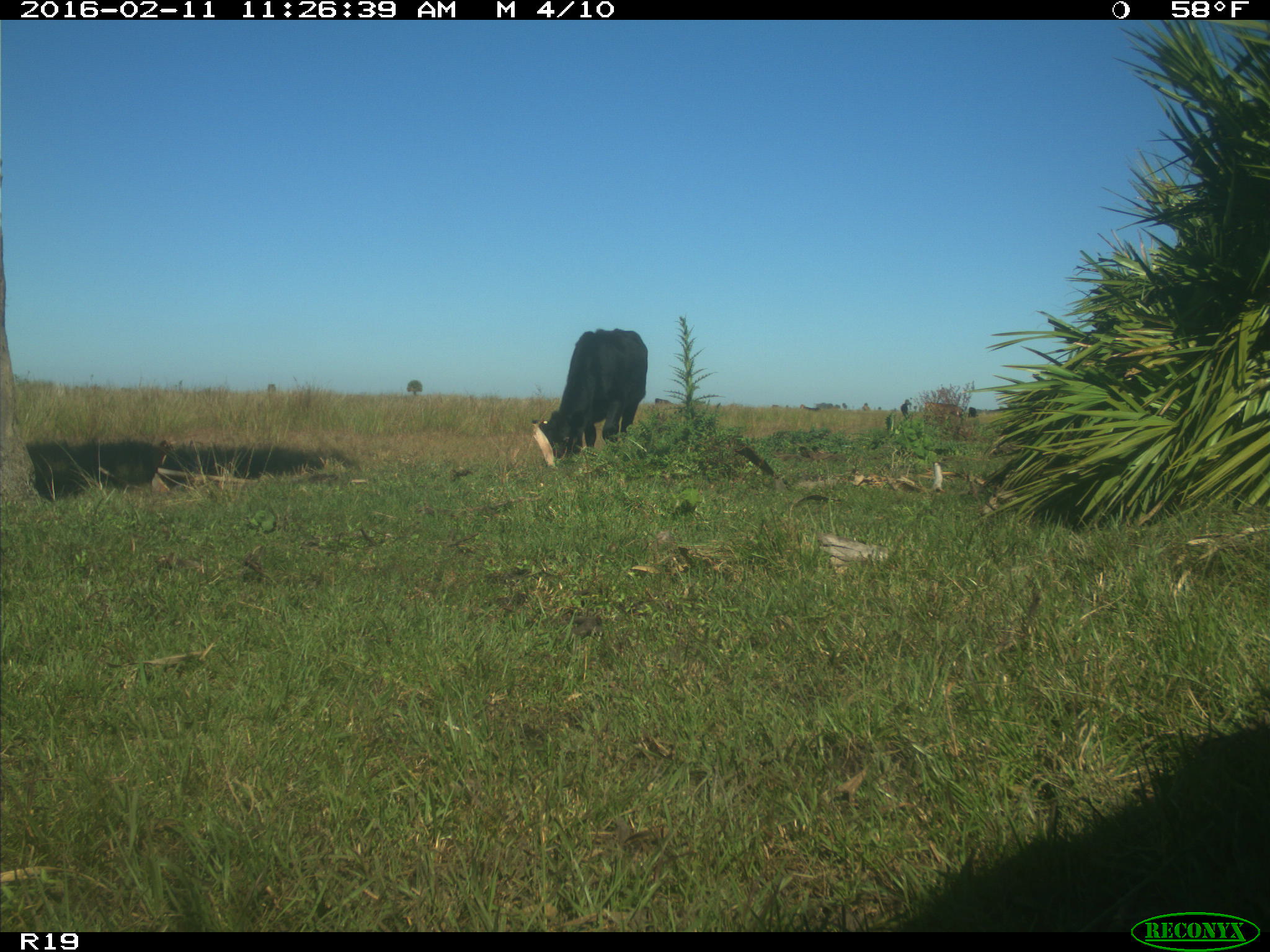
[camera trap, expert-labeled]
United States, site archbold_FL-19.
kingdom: Animalia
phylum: Chordata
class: Mammalia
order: Artiodactyla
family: Bovidae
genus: Bos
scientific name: Bos taurus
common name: domestic cow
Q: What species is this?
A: Bos taurus (domestic cow).